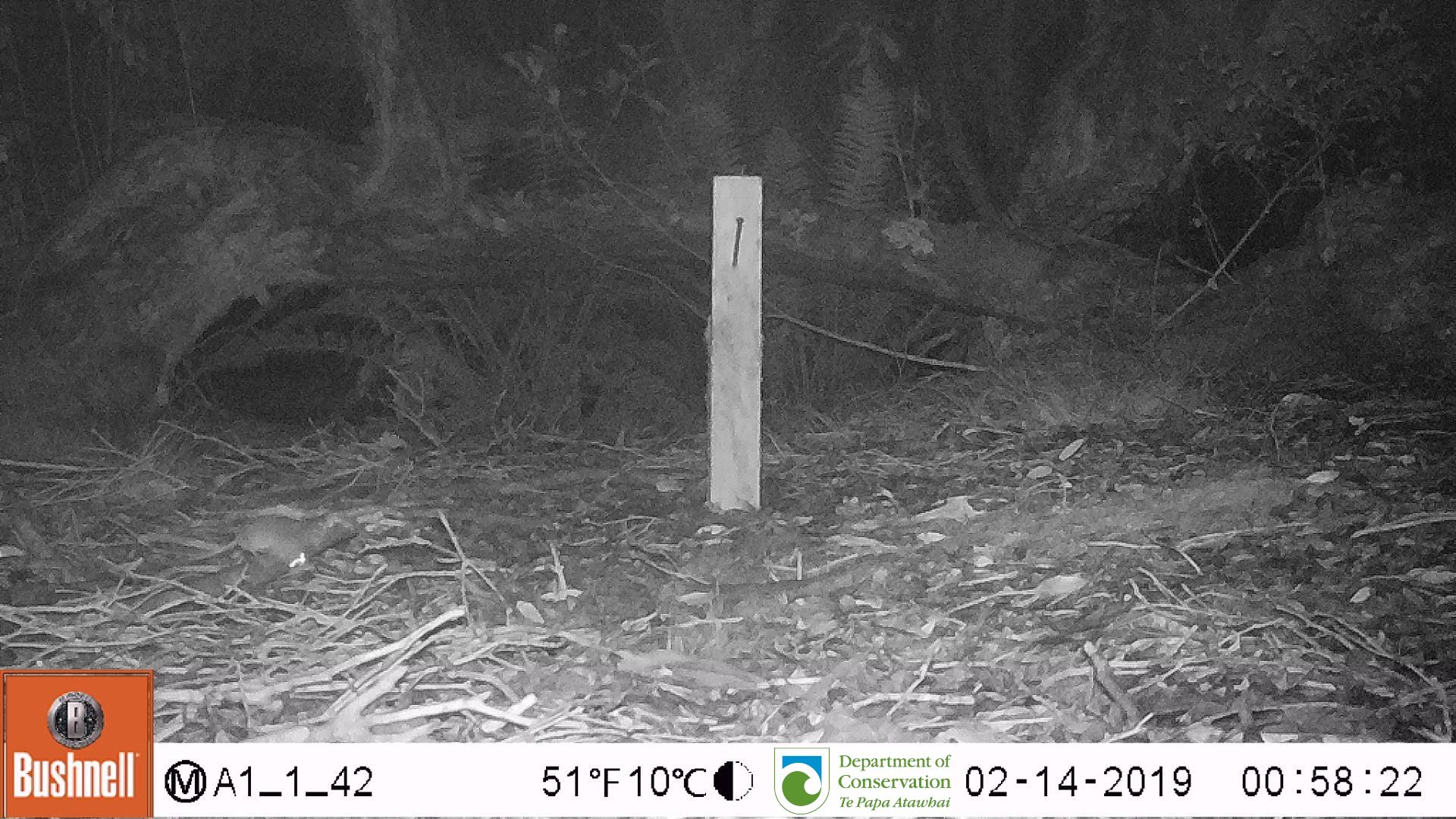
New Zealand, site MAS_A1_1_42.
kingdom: Animalia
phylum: Chordata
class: Mammalia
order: Rodentia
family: Muridae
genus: Mus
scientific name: Mus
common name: mouse